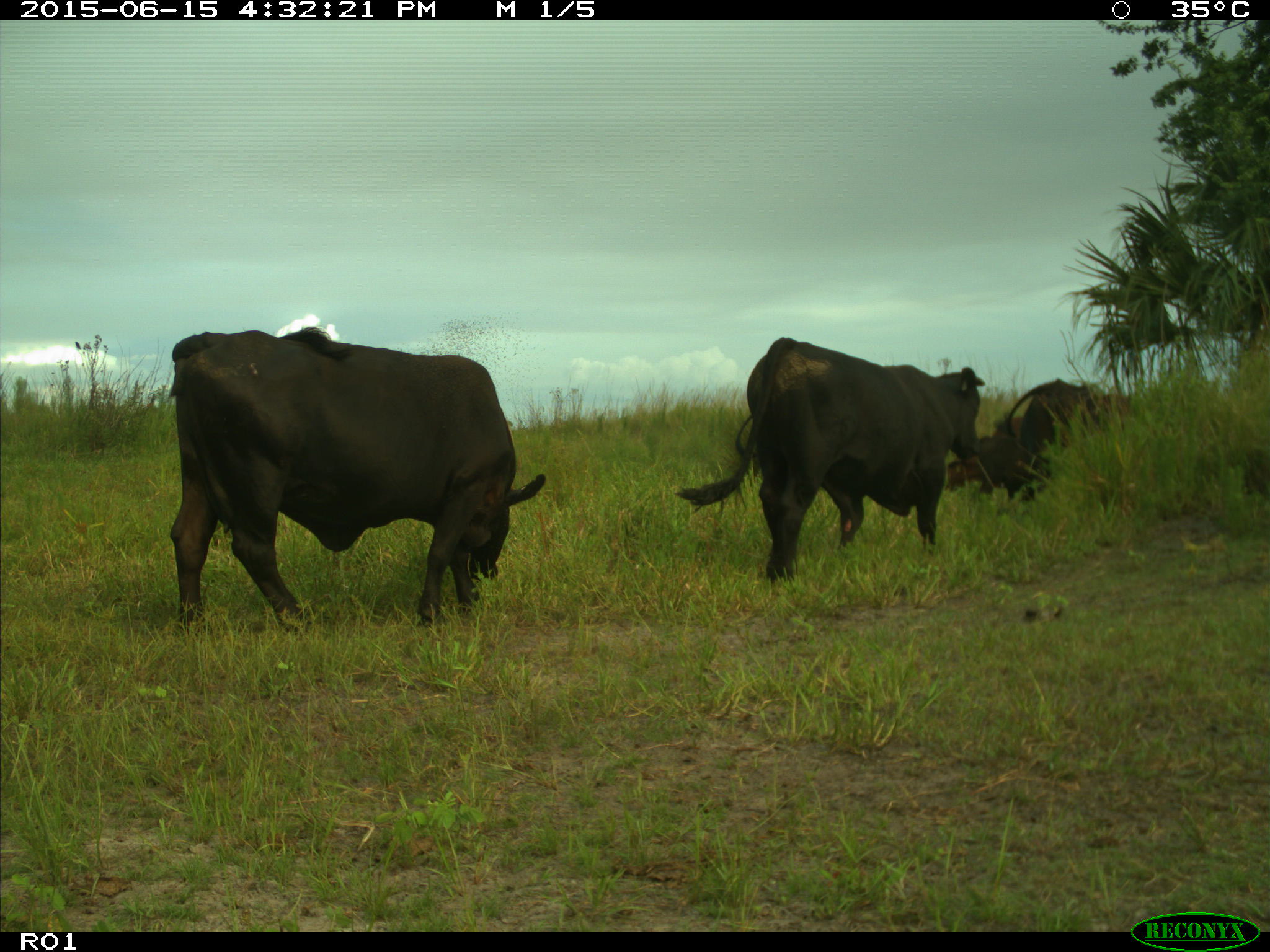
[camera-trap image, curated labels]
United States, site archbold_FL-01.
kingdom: Animalia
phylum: Chordata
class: Mammalia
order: Artiodactyla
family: Bovidae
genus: Bos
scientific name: Bos taurus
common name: domestic cow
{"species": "Bos taurus (domestic cow)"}